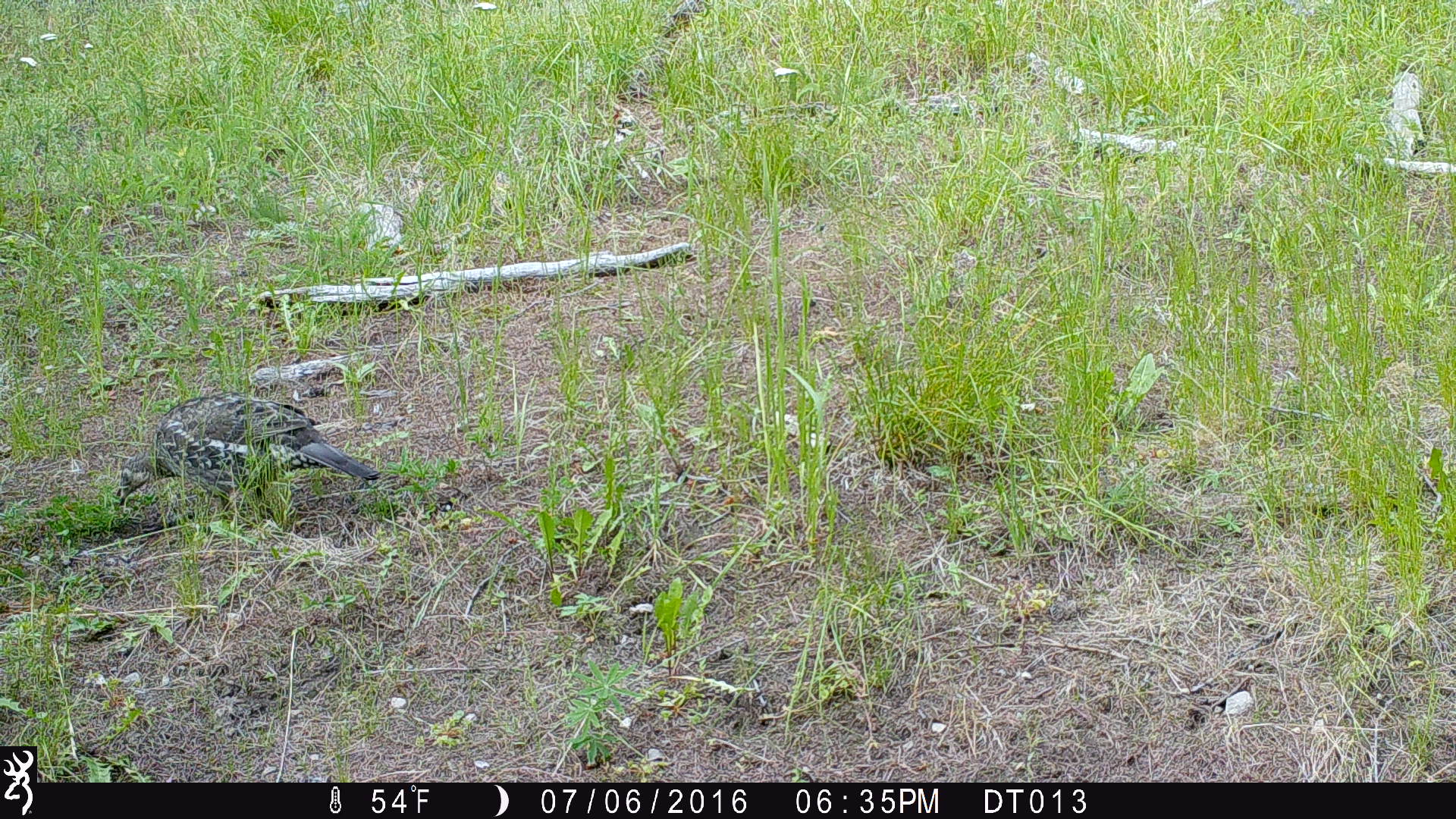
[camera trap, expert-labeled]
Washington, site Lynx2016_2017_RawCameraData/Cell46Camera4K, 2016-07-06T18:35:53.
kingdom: Animalia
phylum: Chordata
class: Aves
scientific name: Aves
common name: birds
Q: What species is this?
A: Aves (birds).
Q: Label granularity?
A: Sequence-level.